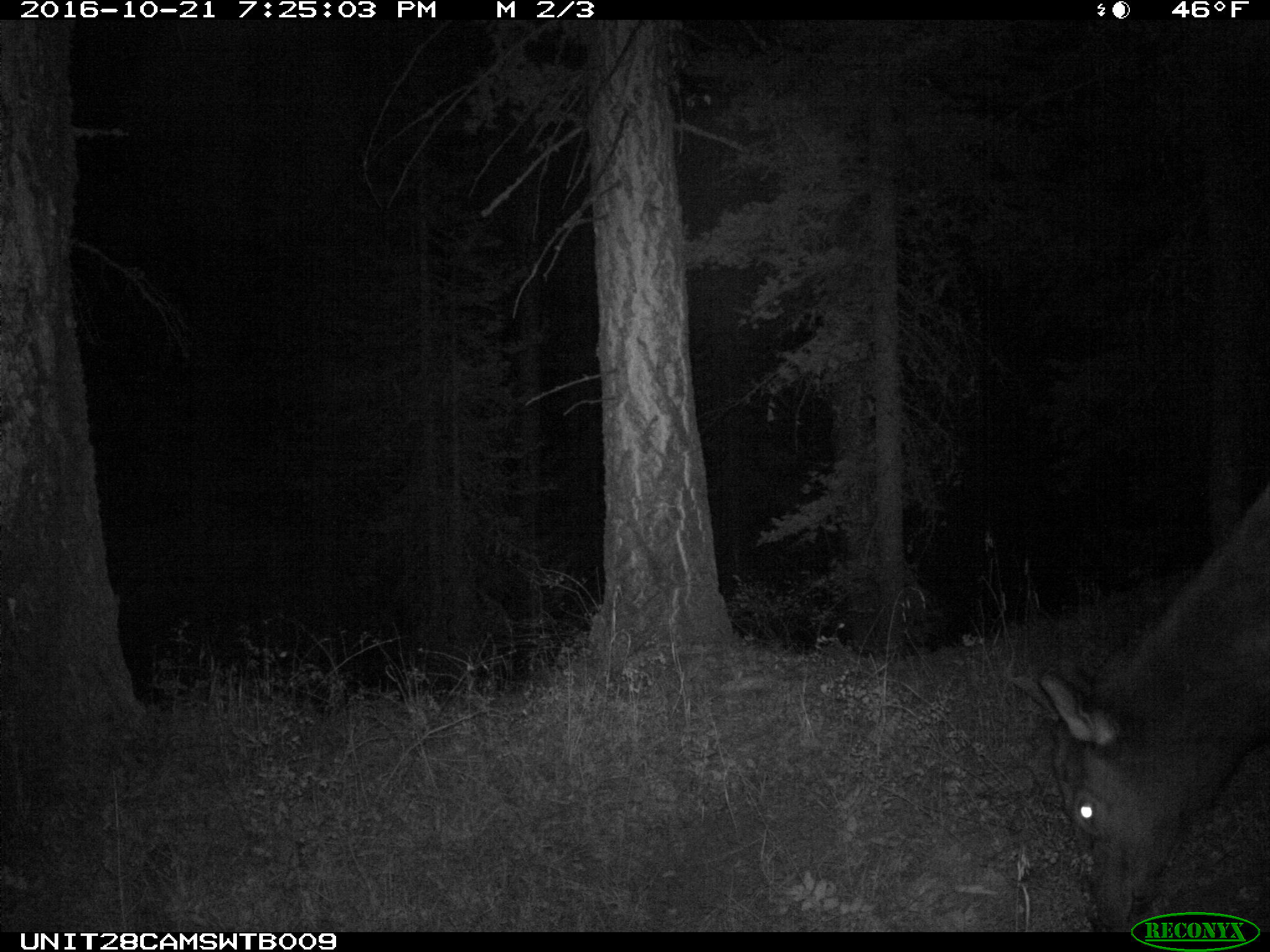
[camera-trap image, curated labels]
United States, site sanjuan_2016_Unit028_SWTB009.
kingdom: Animalia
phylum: Chordata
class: Mammalia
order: Artiodactyla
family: Cervidae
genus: Cervus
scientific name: Cervus elaphus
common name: red deer